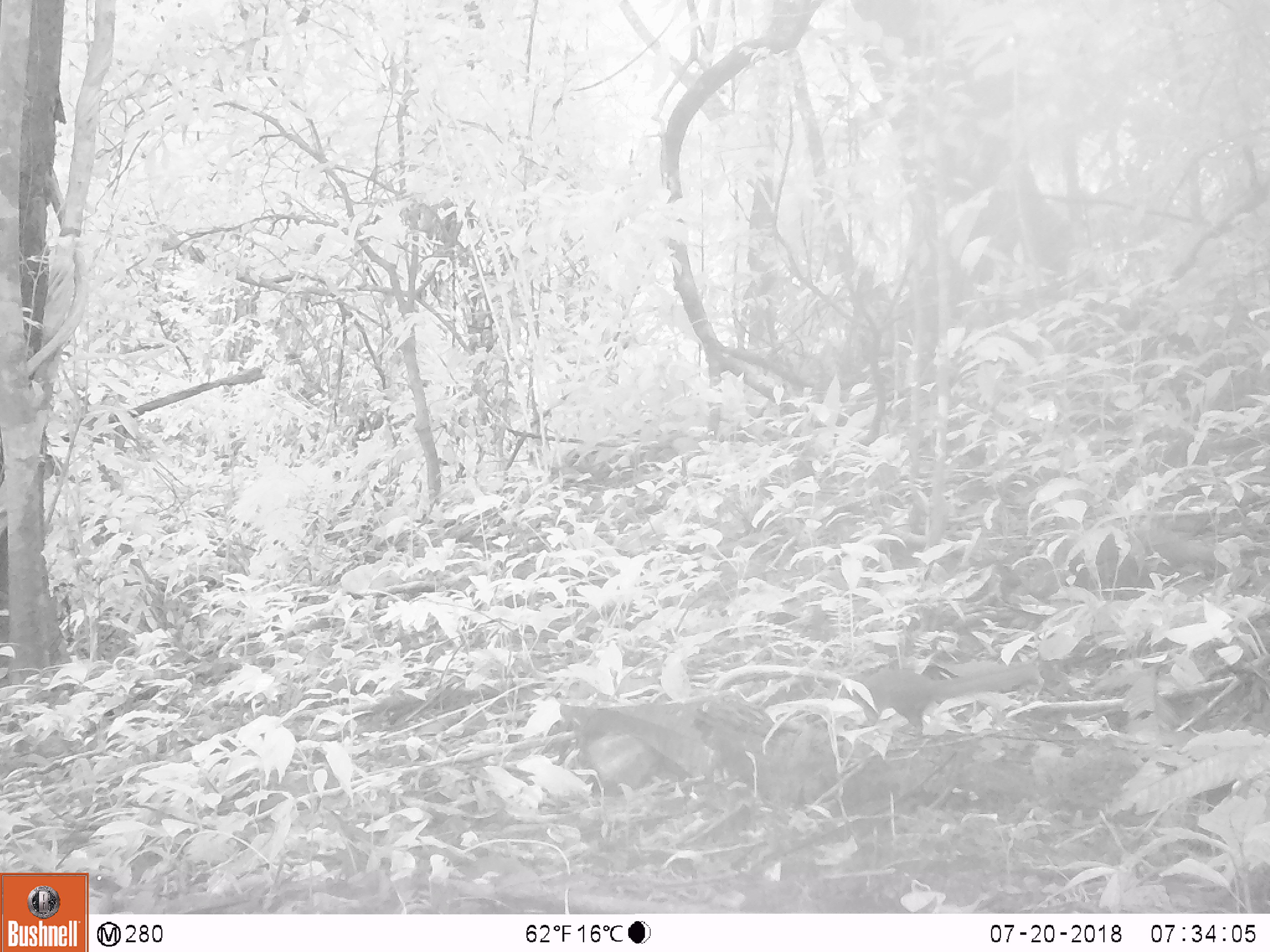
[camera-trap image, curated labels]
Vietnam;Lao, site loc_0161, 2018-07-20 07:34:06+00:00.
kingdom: Animalia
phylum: Chordata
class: Aves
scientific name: Aves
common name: bird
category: unidentified bird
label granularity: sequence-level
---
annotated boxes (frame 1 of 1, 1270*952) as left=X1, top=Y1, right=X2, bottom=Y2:
unidentified bird: left=826, top=659, right=1042, bottom=735